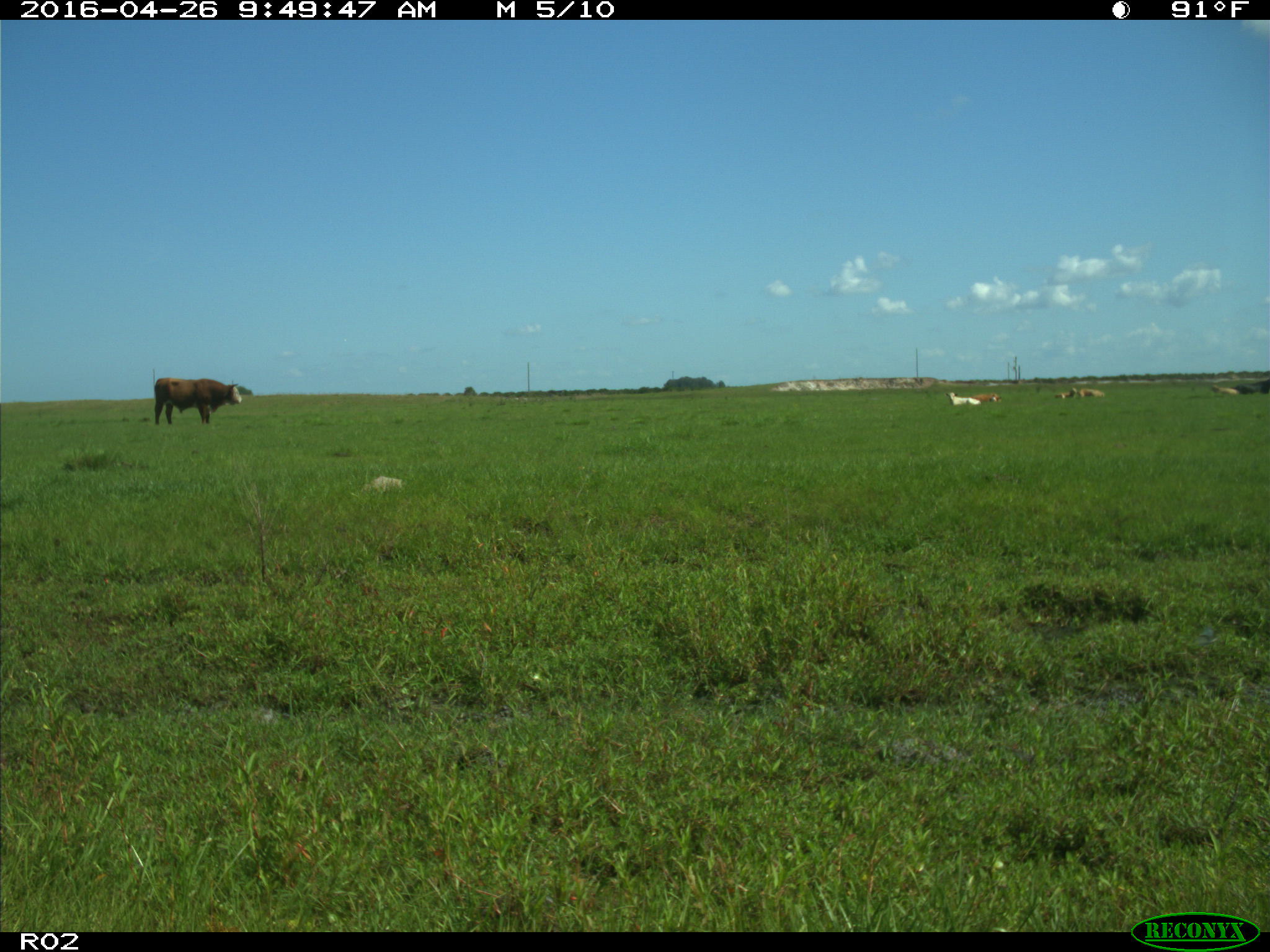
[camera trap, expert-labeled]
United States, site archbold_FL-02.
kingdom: Animalia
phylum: Chordata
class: Mammalia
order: Artiodactyla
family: Bovidae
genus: Bos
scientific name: Bos taurus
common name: domestic cow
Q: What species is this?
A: Bos taurus (domestic cow).